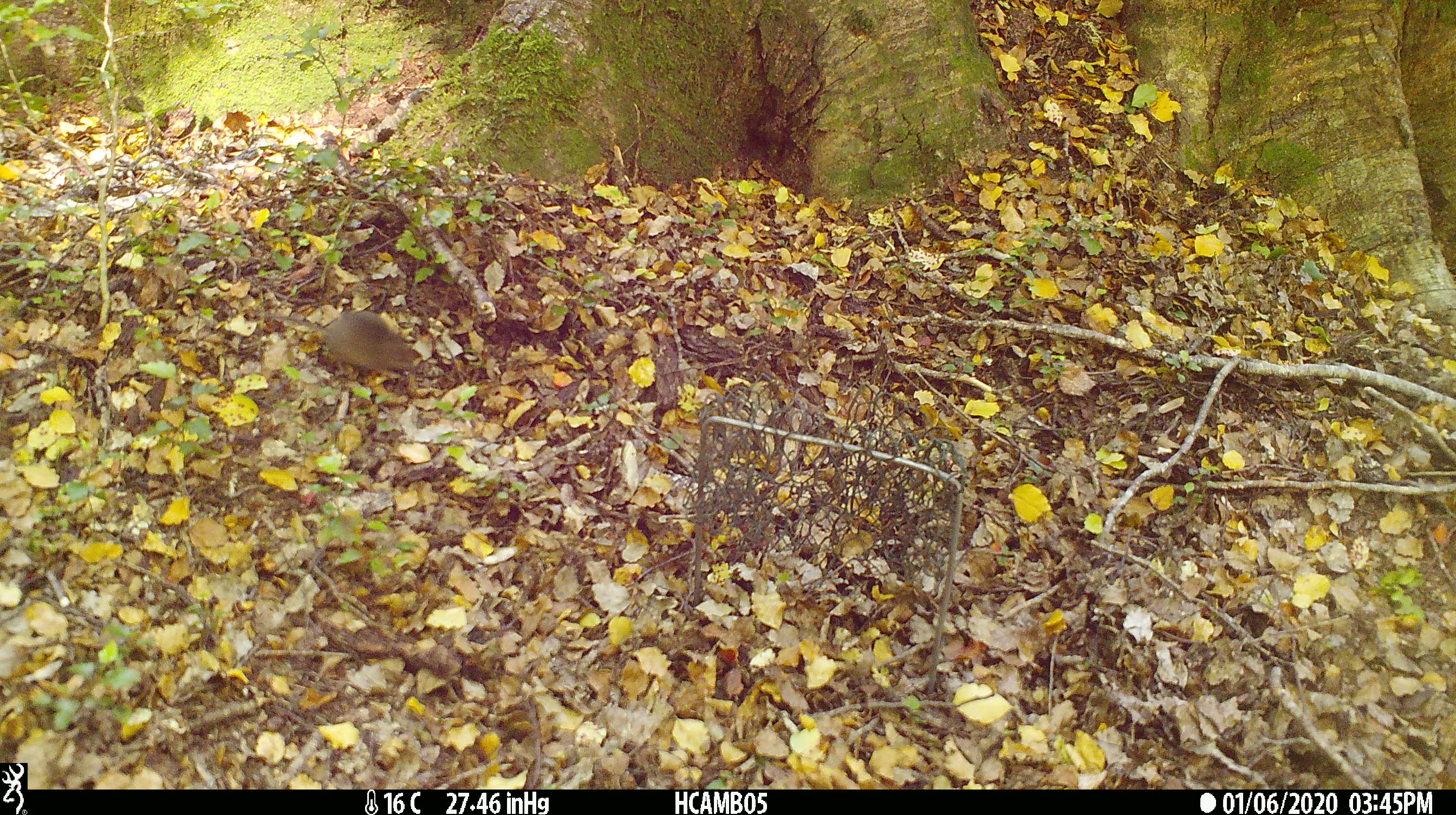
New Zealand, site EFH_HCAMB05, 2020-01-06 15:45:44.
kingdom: Animalia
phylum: Chordata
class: Mammalia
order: Rodentia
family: Muridae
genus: Mus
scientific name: Mus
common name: mouse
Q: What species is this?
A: Mouse (Mus).